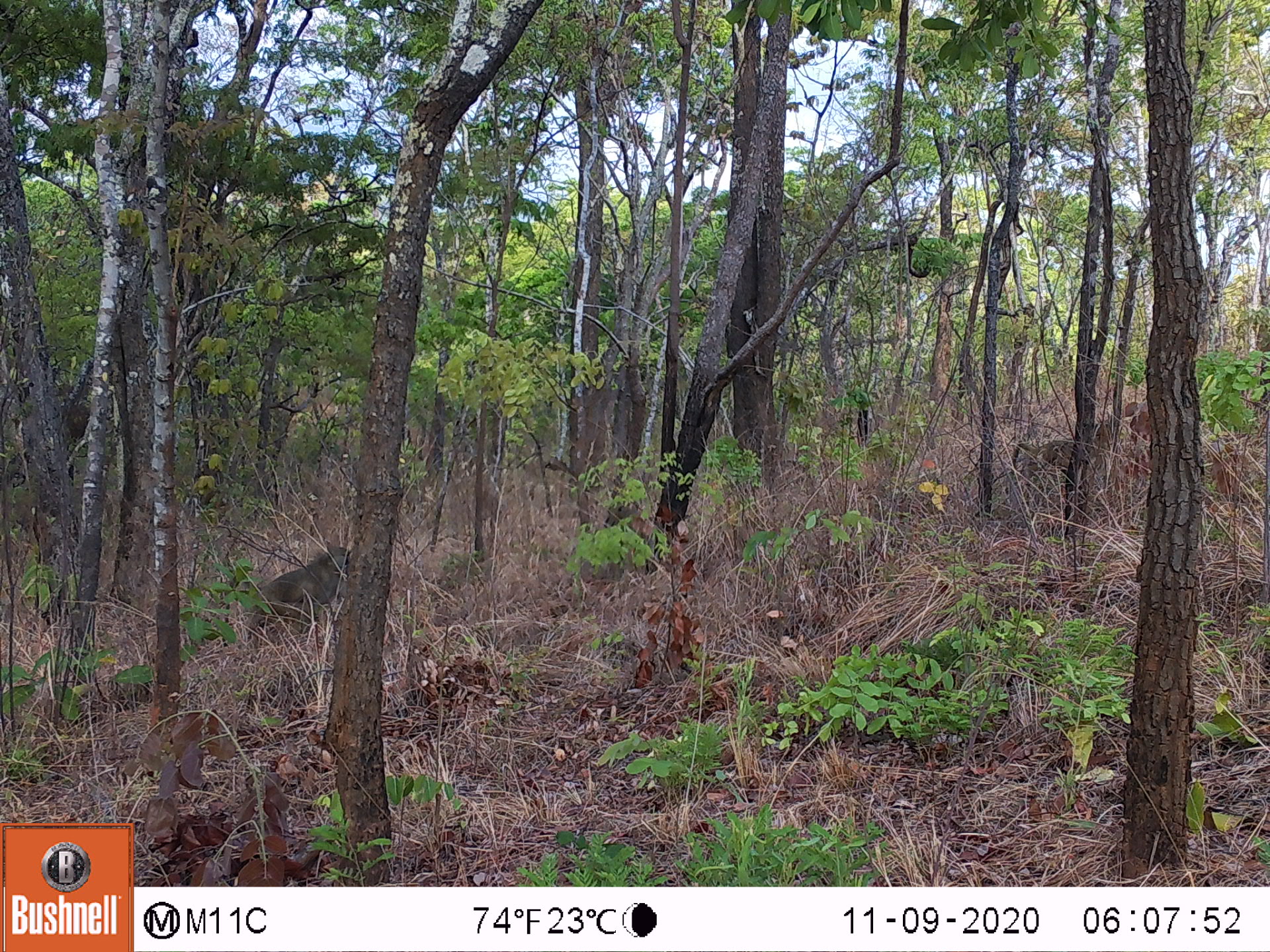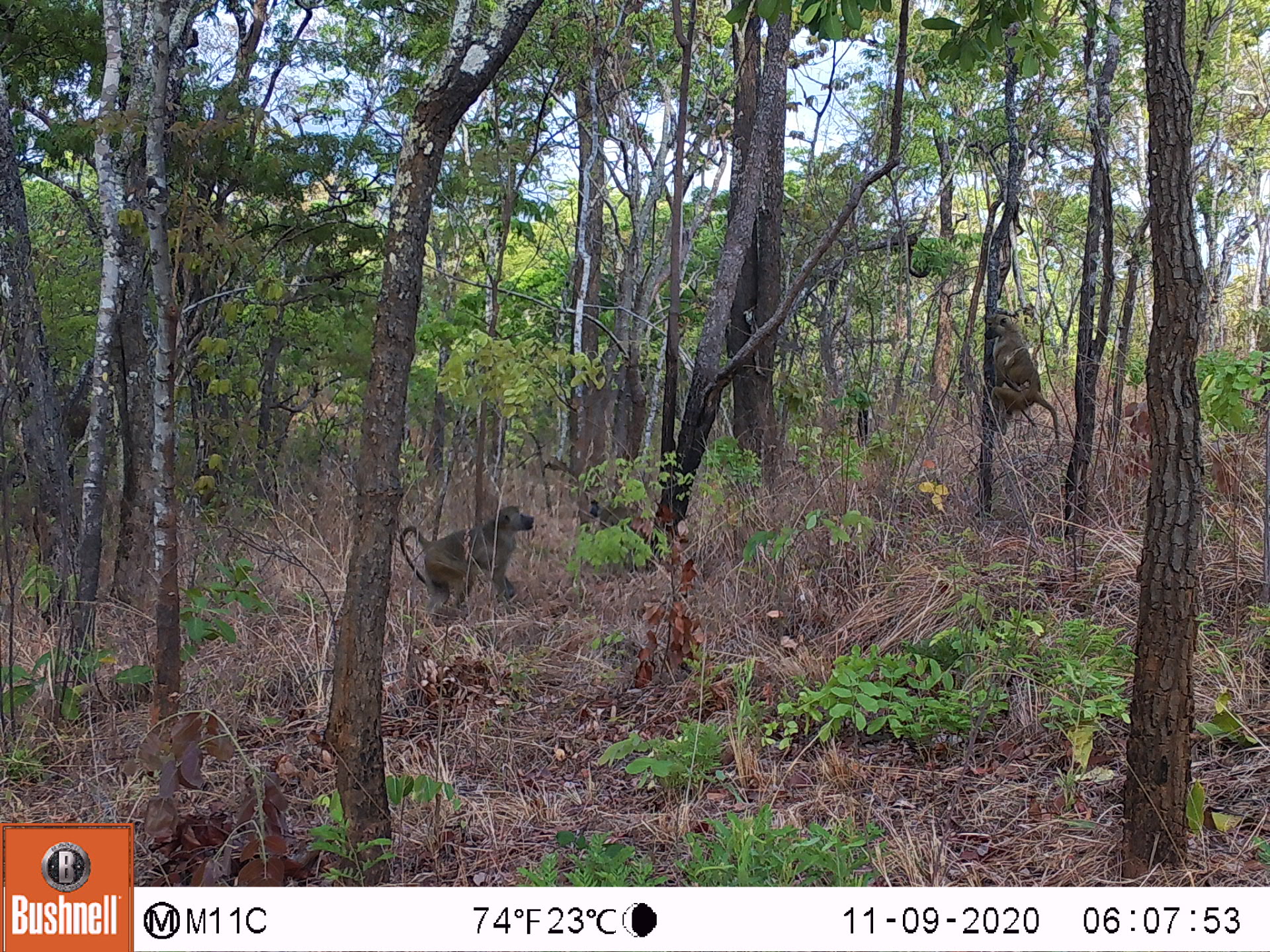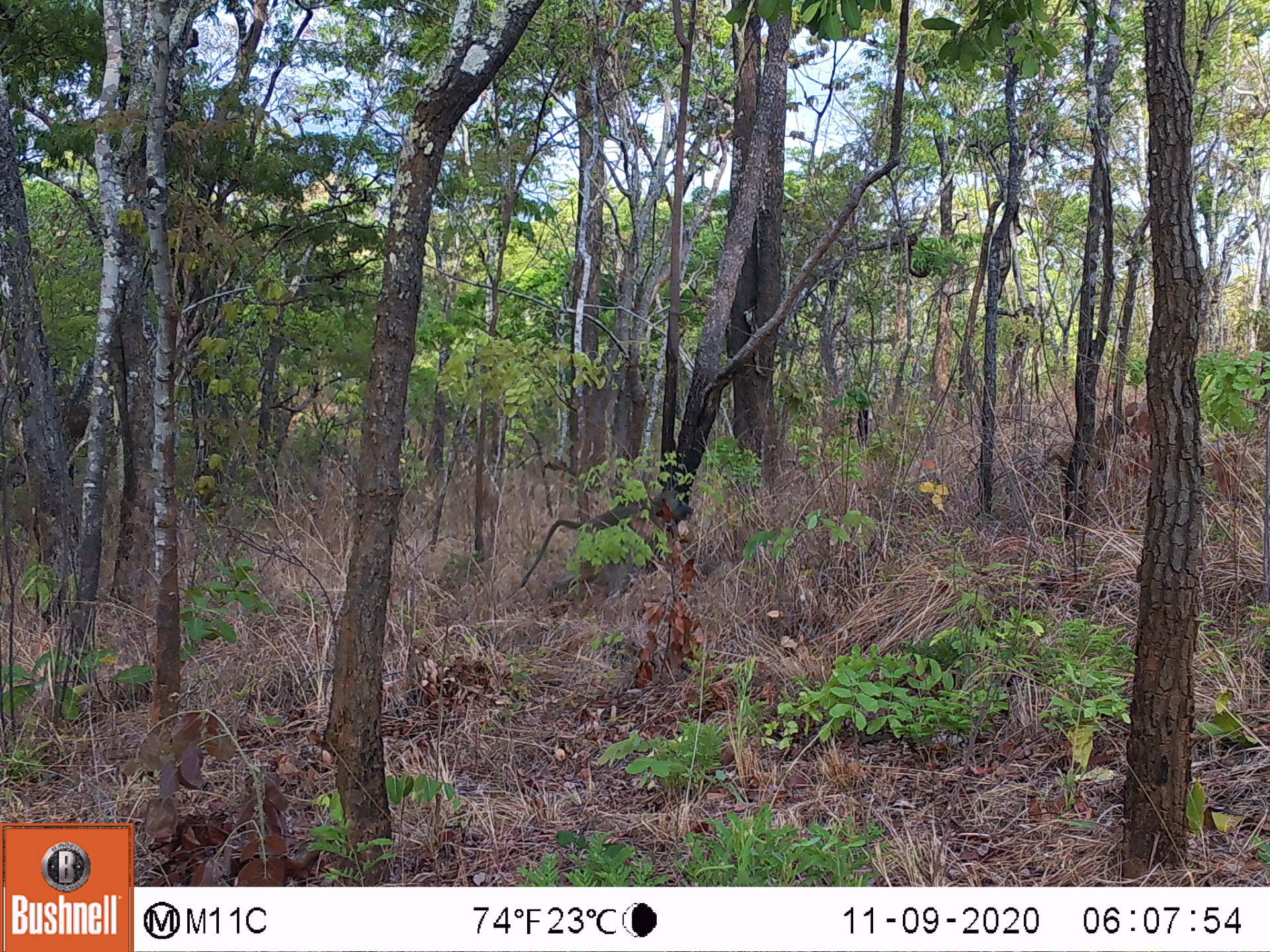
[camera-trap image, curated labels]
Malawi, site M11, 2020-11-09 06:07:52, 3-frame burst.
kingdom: Animalia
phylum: Chordata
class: Mammalia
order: Primates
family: Cercopithecidae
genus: Papio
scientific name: Papio cynocephalus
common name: yellow baboon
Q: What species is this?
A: Yellow baboon (Papio cynocephalus).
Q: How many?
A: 2.